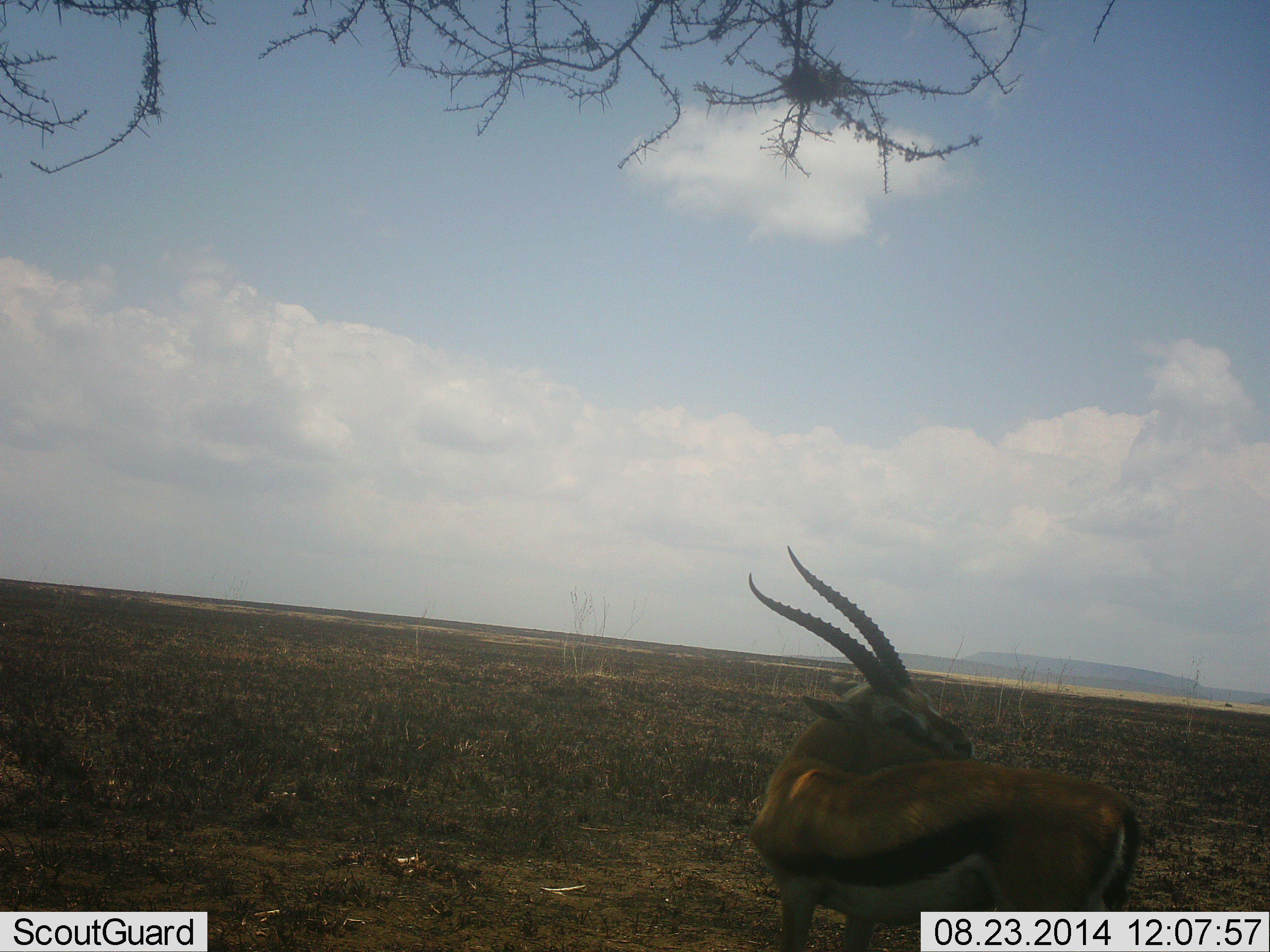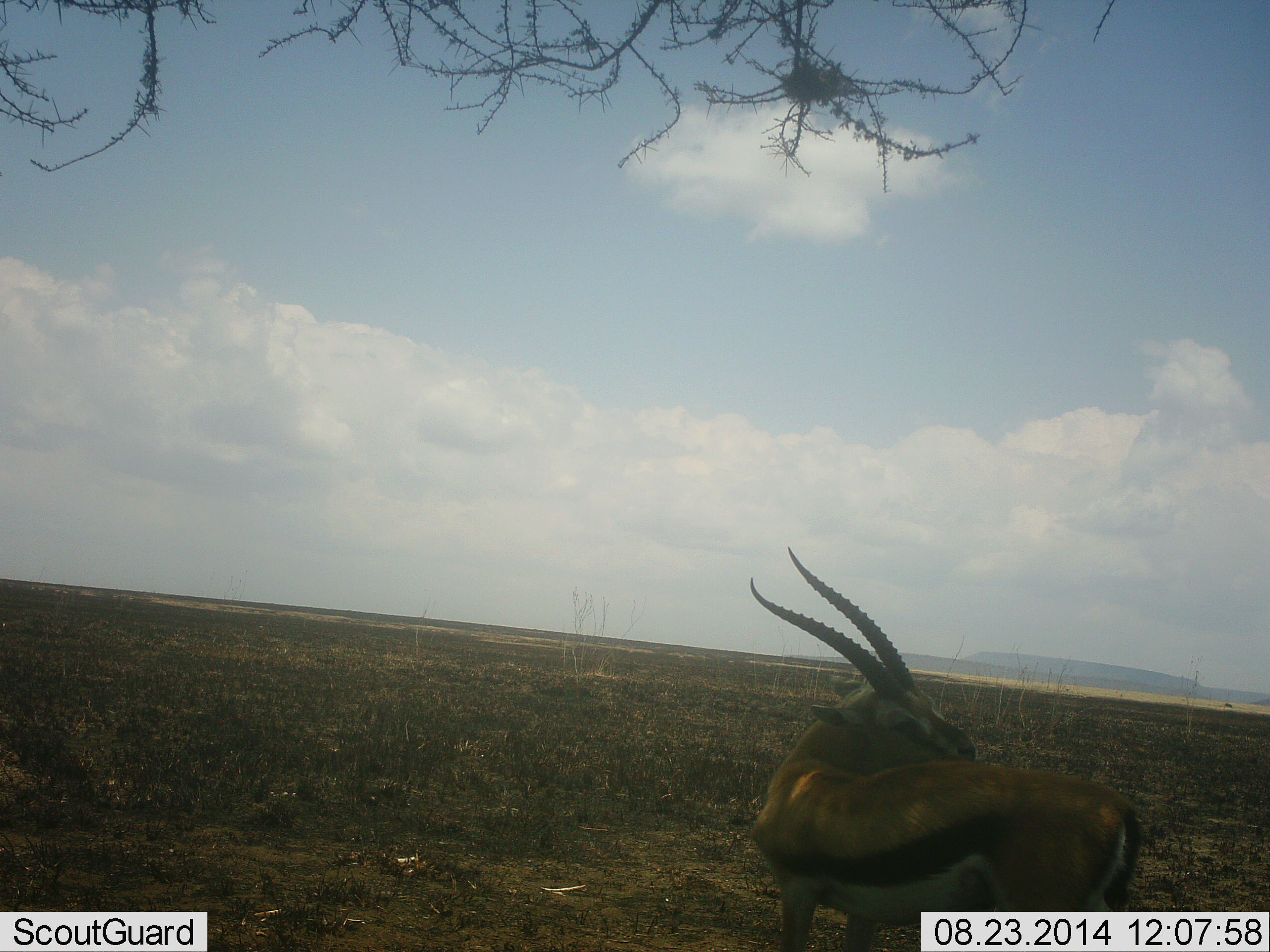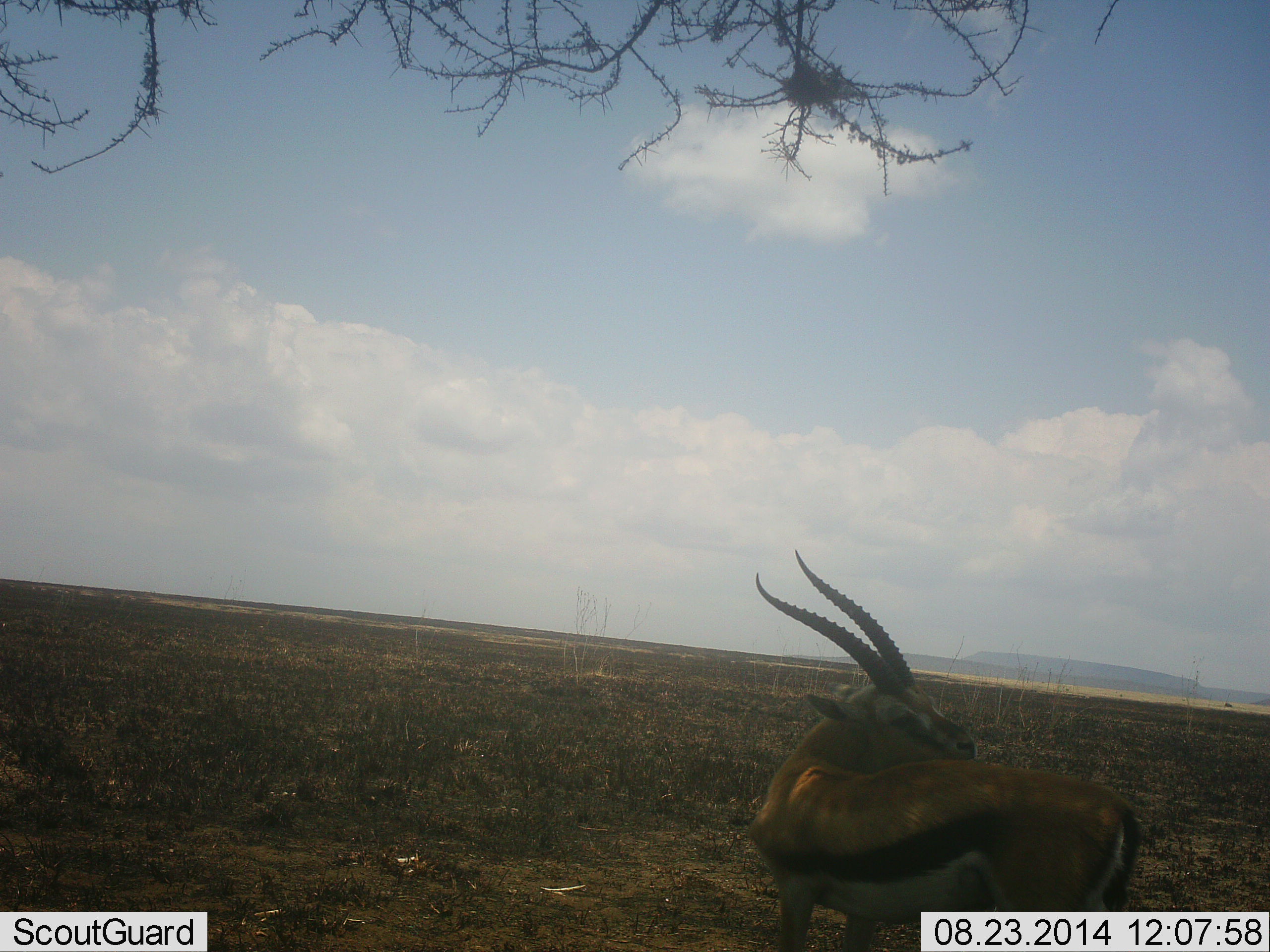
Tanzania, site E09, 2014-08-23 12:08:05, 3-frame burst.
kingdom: Animalia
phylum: Chordata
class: Mammalia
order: Artiodactyla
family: Bovidae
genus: Eudorcas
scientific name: Eudorcas thomsonii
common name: thomson's gazelle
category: gazellethomsons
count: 1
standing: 90%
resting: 10%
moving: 0%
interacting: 0%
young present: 10%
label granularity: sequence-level